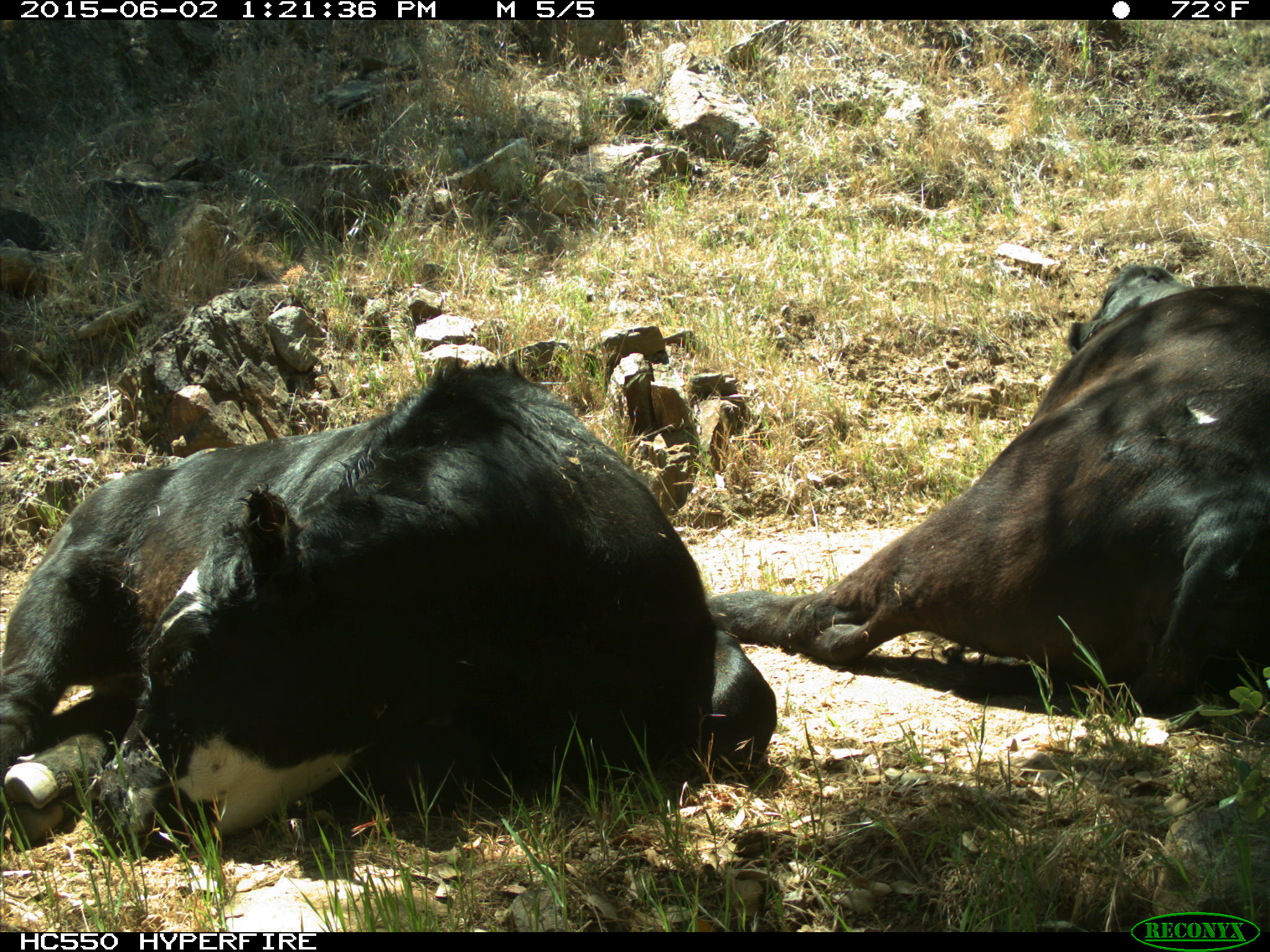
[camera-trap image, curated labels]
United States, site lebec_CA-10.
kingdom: Animalia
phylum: Chordata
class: Mammalia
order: Artiodactyla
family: Bovidae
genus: Bos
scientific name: Bos taurus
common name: domestic cow